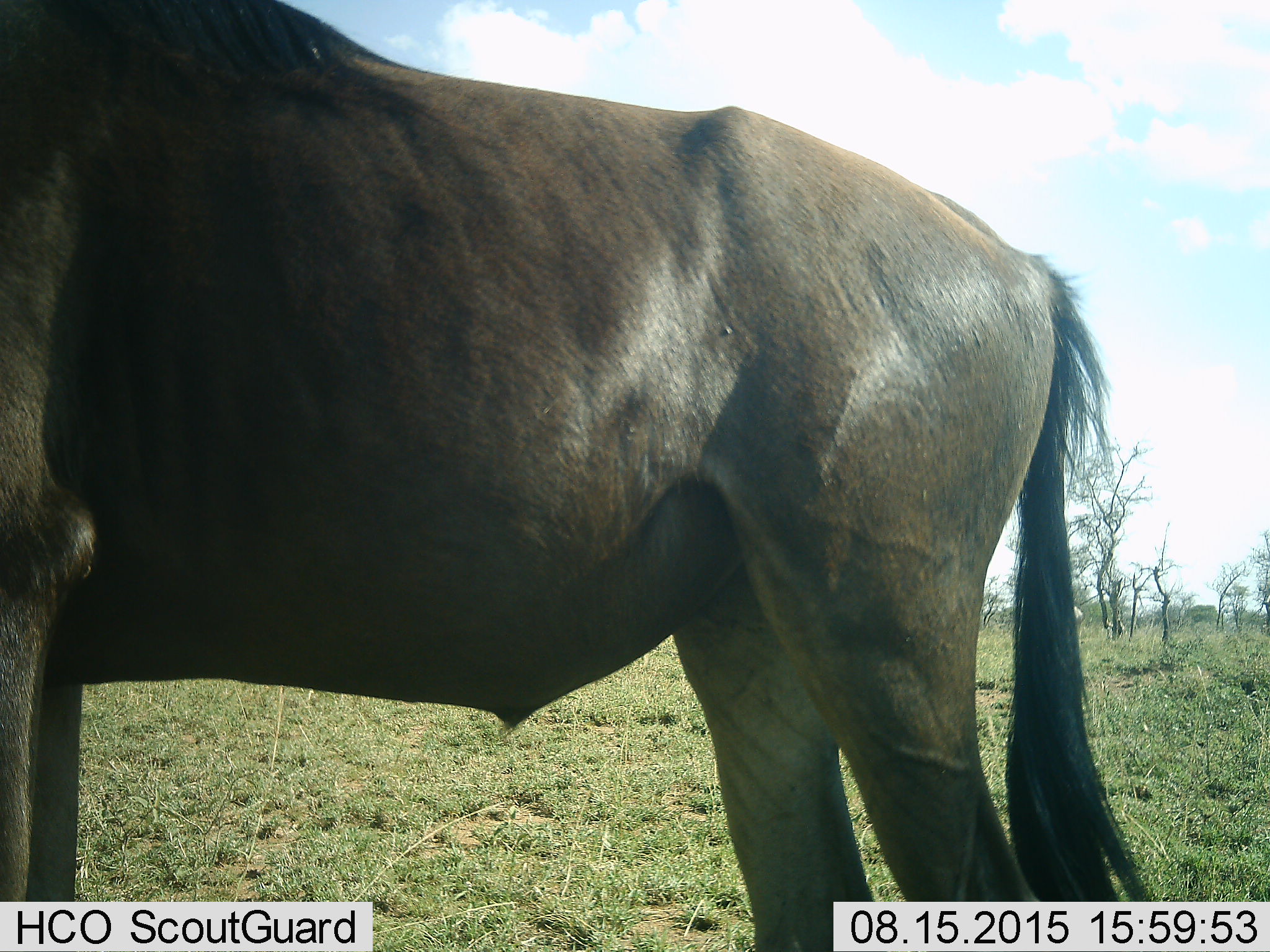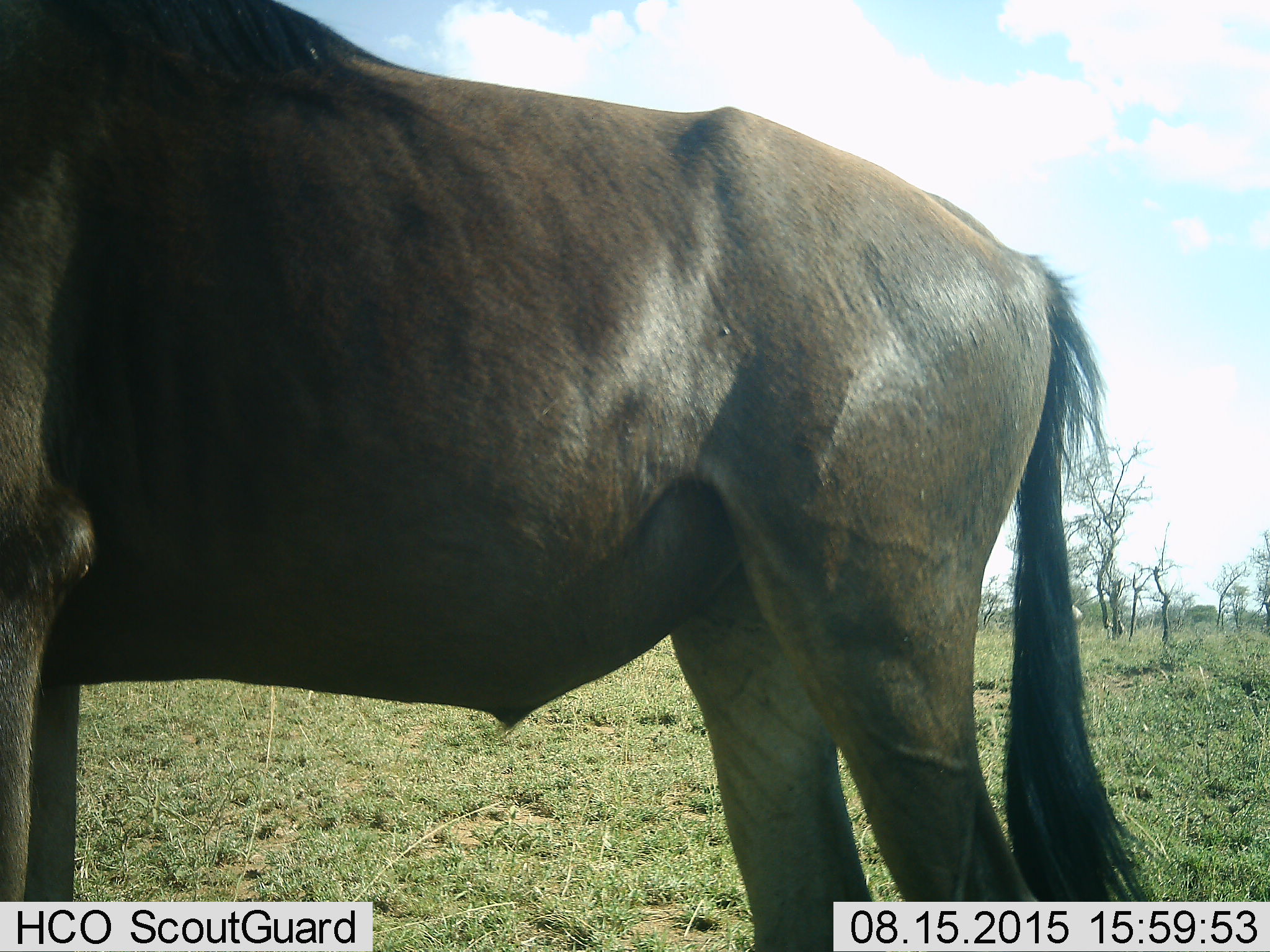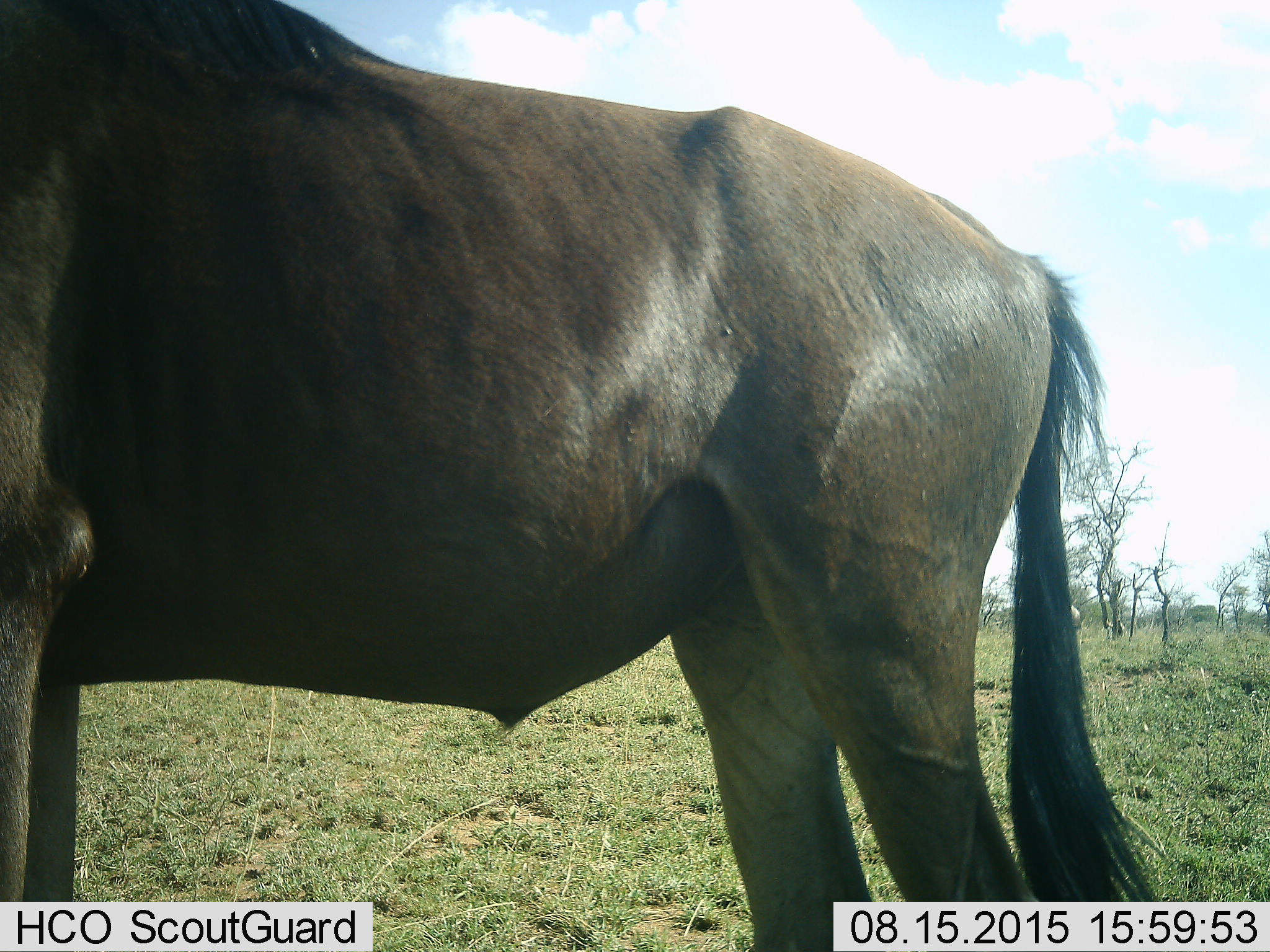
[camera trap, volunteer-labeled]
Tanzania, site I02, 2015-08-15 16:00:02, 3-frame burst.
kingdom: Animalia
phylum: Chordata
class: Mammalia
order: Artiodactyla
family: Bovidae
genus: Connochaetes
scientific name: Connochaetes taurinus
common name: blue wildebeest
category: wildebeest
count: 1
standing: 100%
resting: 0%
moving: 0%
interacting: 0%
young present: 0%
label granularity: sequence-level